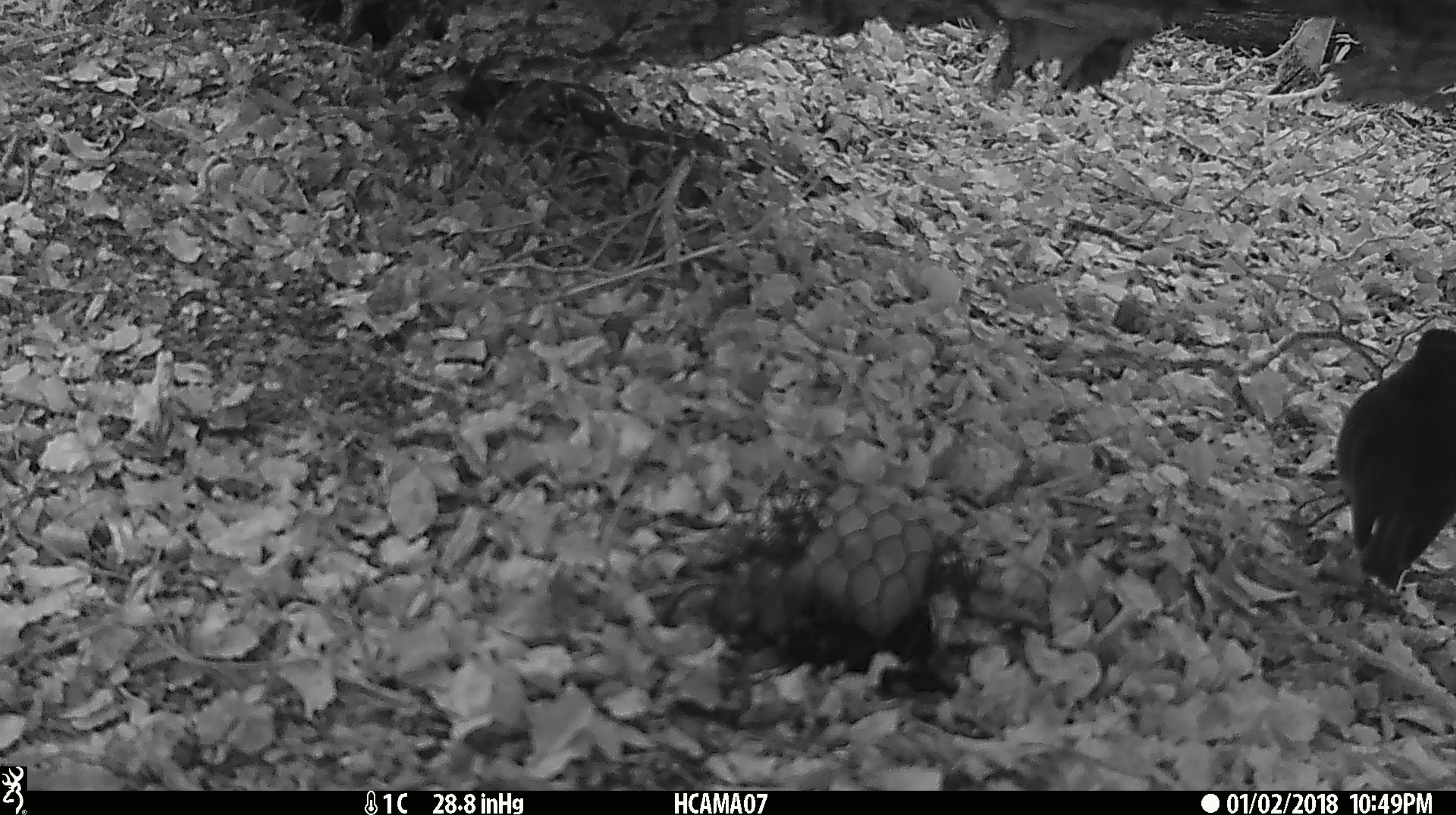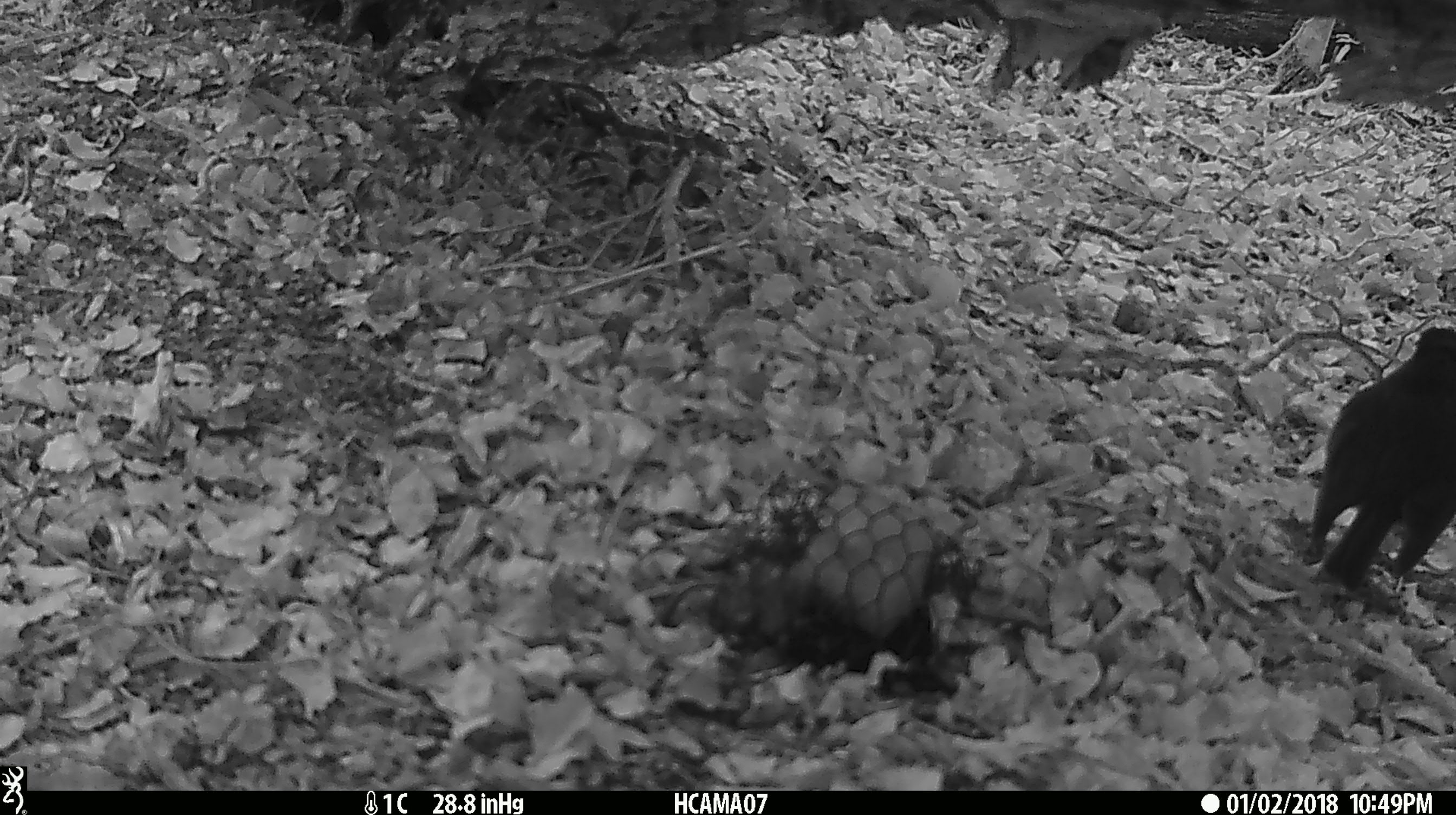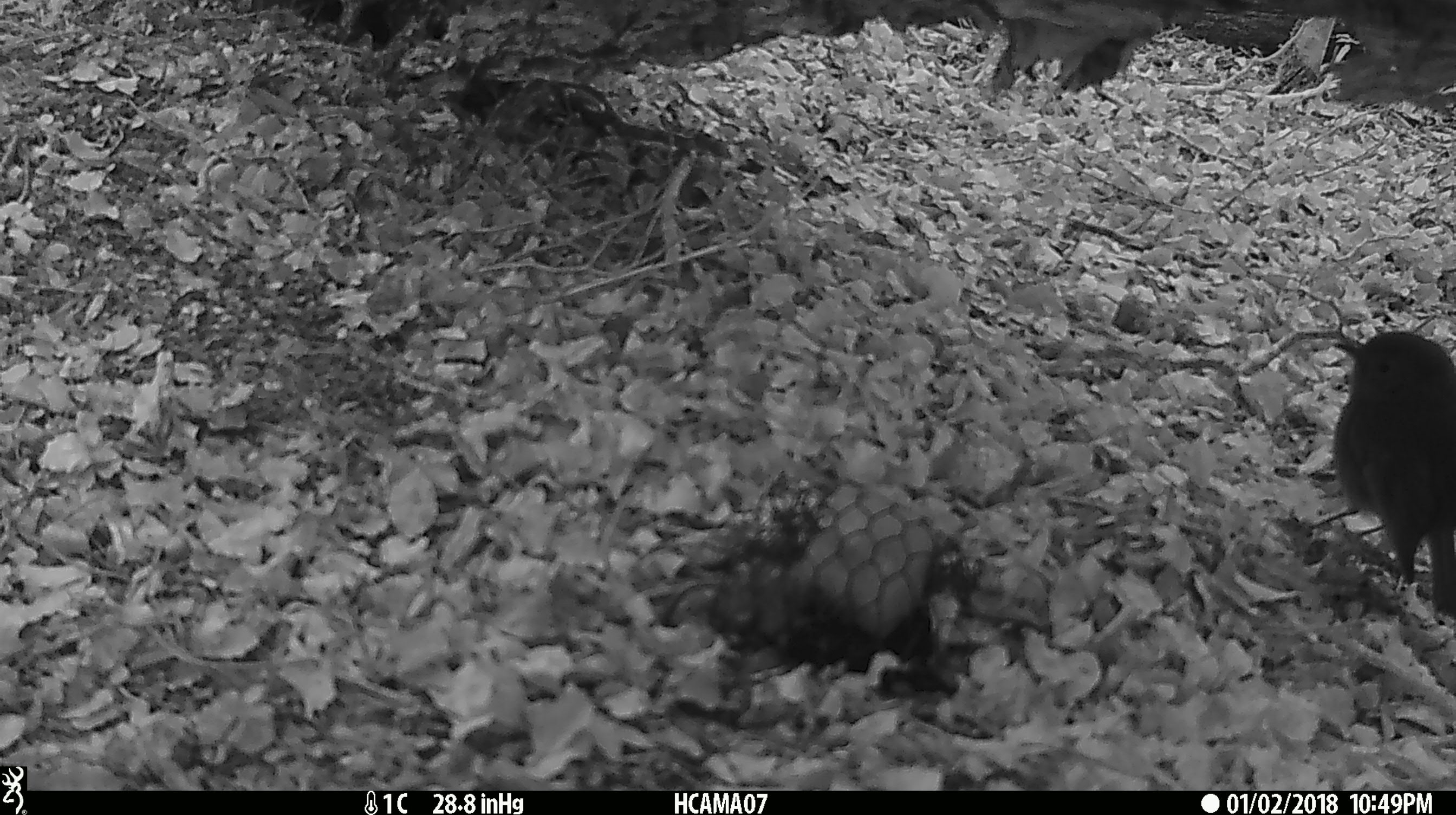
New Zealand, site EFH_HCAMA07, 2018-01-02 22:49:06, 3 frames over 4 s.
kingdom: Animalia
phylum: Chordata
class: Aves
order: Passeriformes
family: Petroicidae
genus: Petroica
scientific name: Petroica australis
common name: new zealand robin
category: robin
Robin (new zealand robin) (Petroica australis).